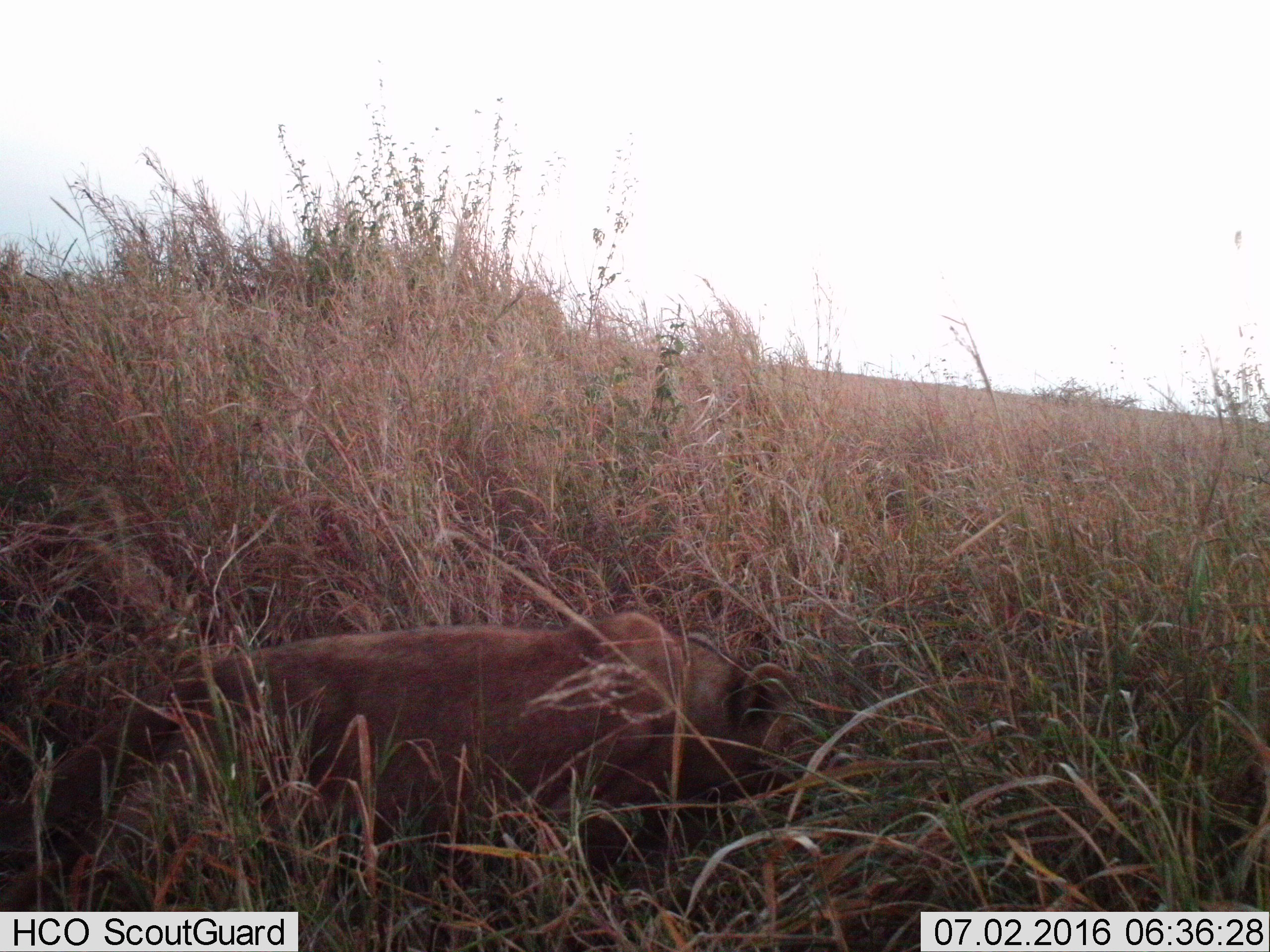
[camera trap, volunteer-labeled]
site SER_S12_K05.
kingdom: Animalia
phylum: Chordata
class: Mammalia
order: Carnivora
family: Felidae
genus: Panthera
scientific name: Panthera leo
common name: lion female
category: lionfemale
Lionfemale (lion female) (Panthera leo), count 1. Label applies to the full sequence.